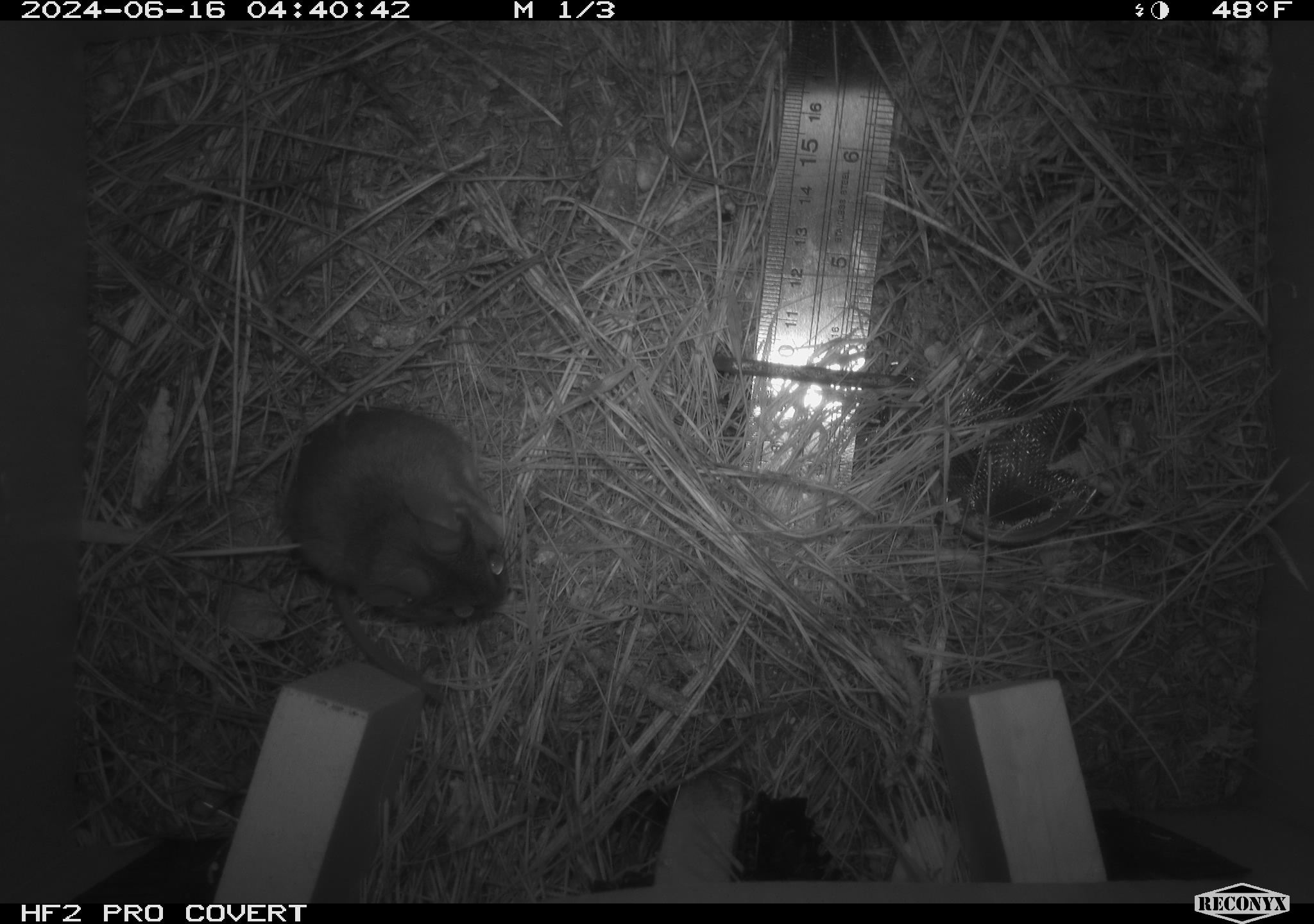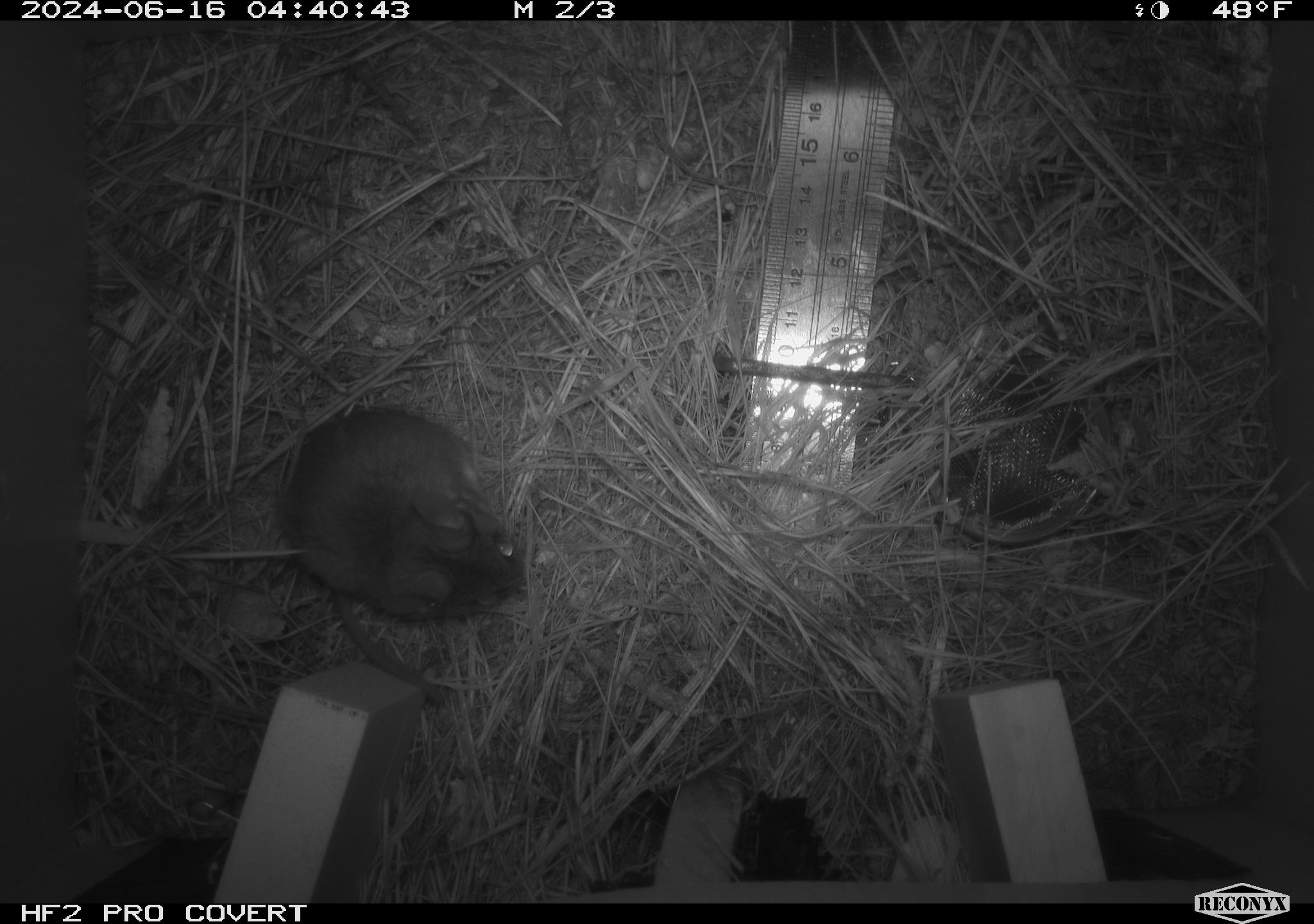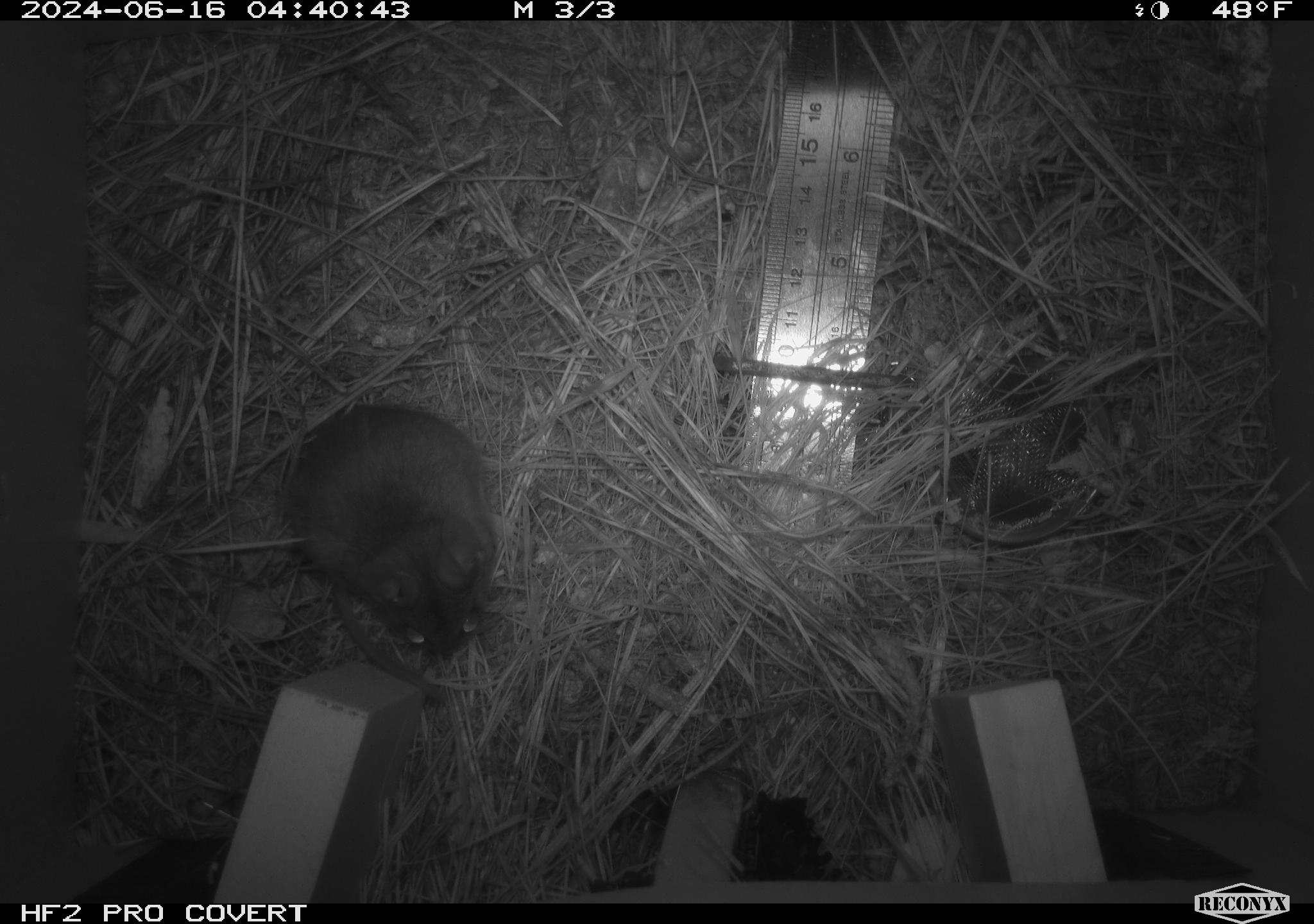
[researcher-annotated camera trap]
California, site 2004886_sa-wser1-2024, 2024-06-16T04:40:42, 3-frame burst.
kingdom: Animalia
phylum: Chordata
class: Mammalia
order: Rodentia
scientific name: Rodentia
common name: mouse species